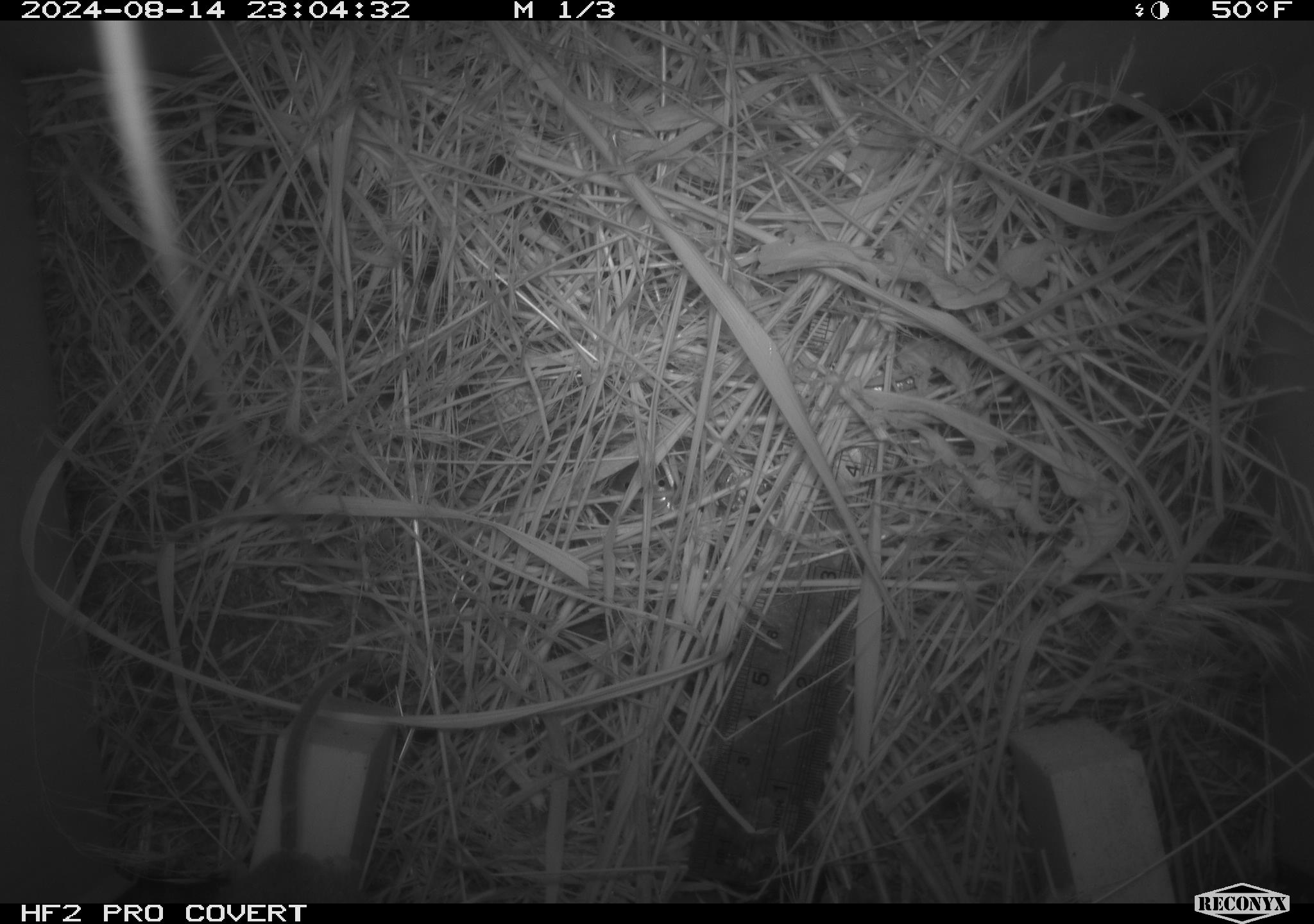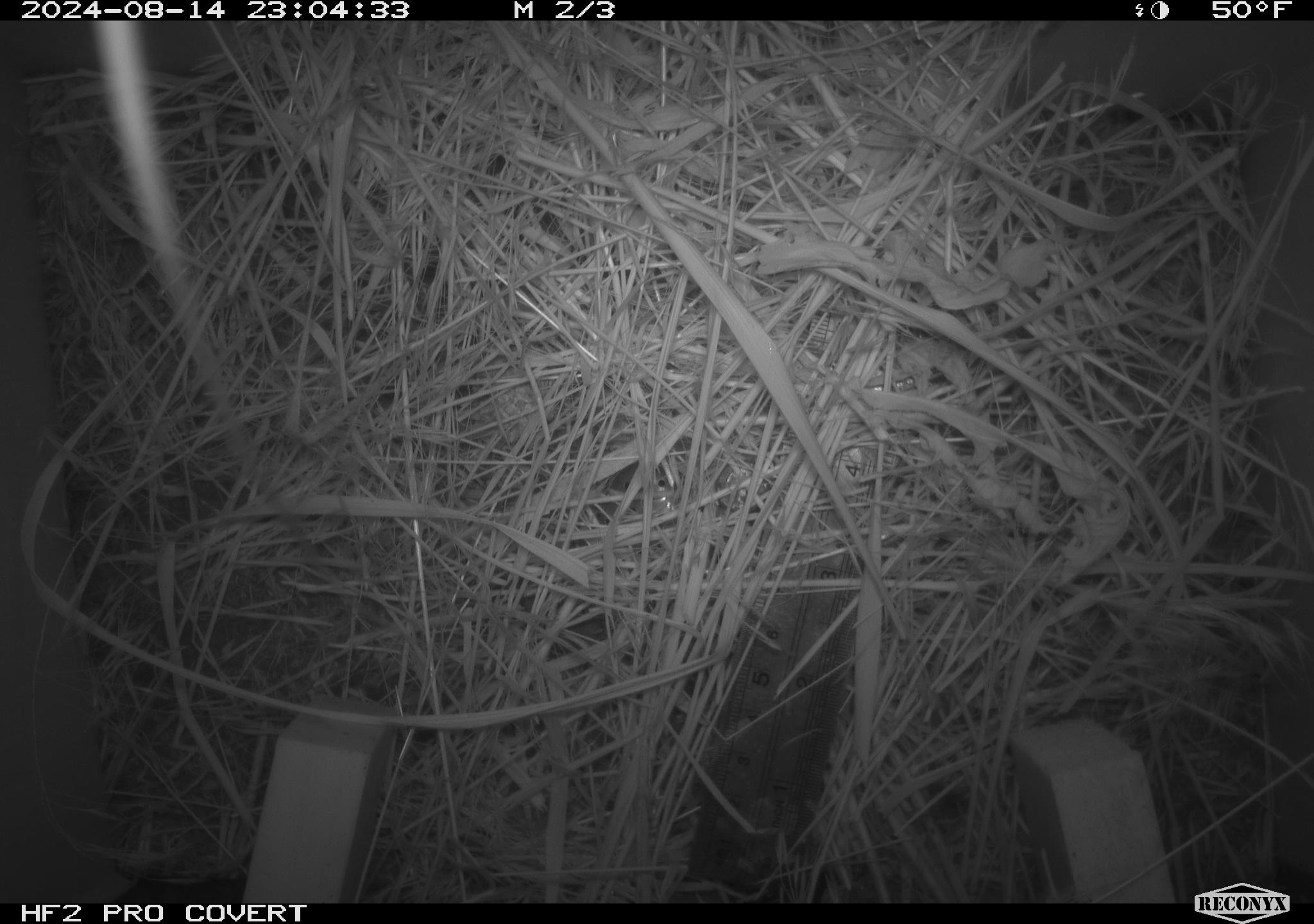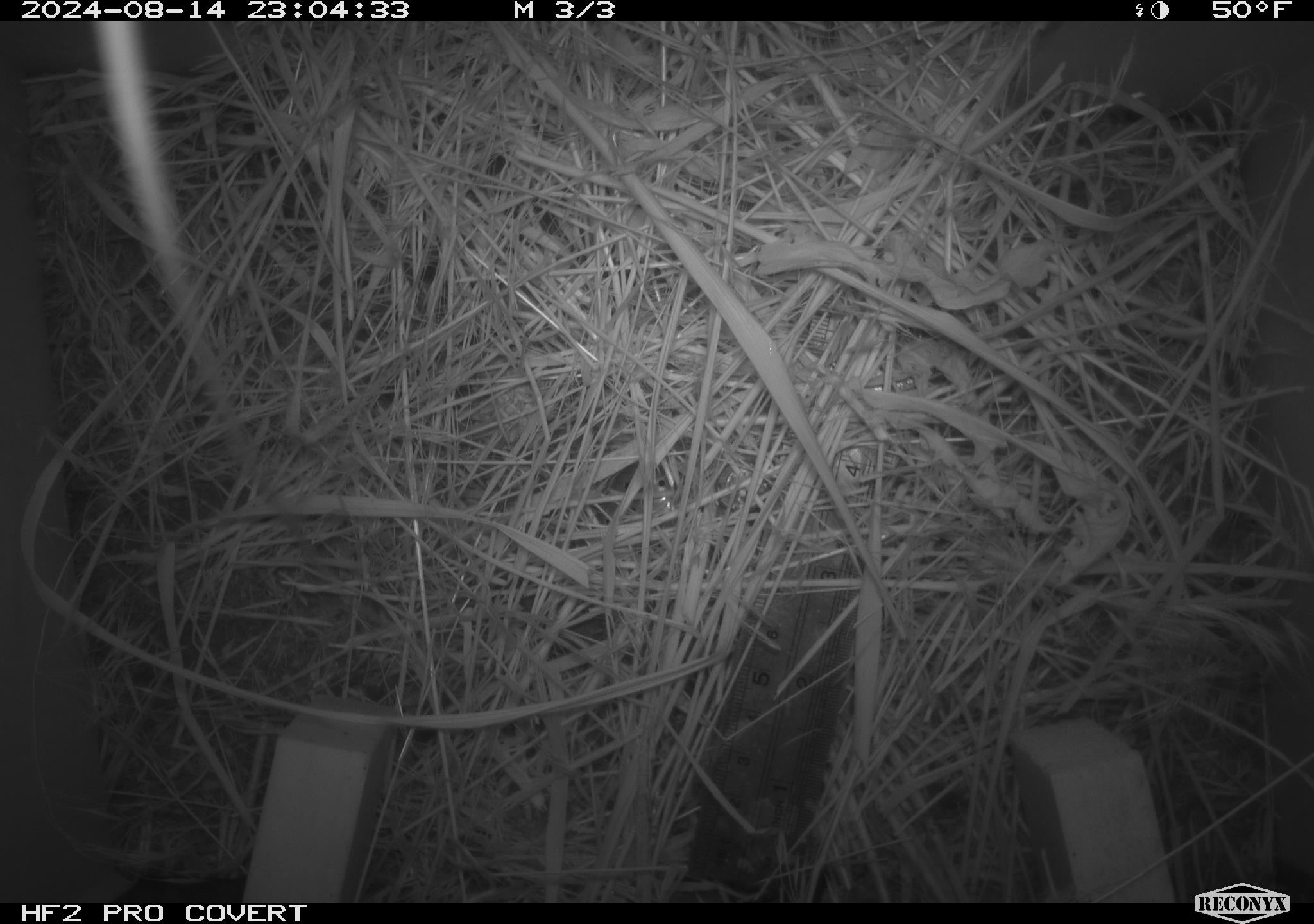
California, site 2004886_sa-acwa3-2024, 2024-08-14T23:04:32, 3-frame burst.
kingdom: Animalia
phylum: Chordata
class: Mammalia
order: Rodentia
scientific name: Rodentia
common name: mouse species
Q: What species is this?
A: Mouse species (Rodentia).